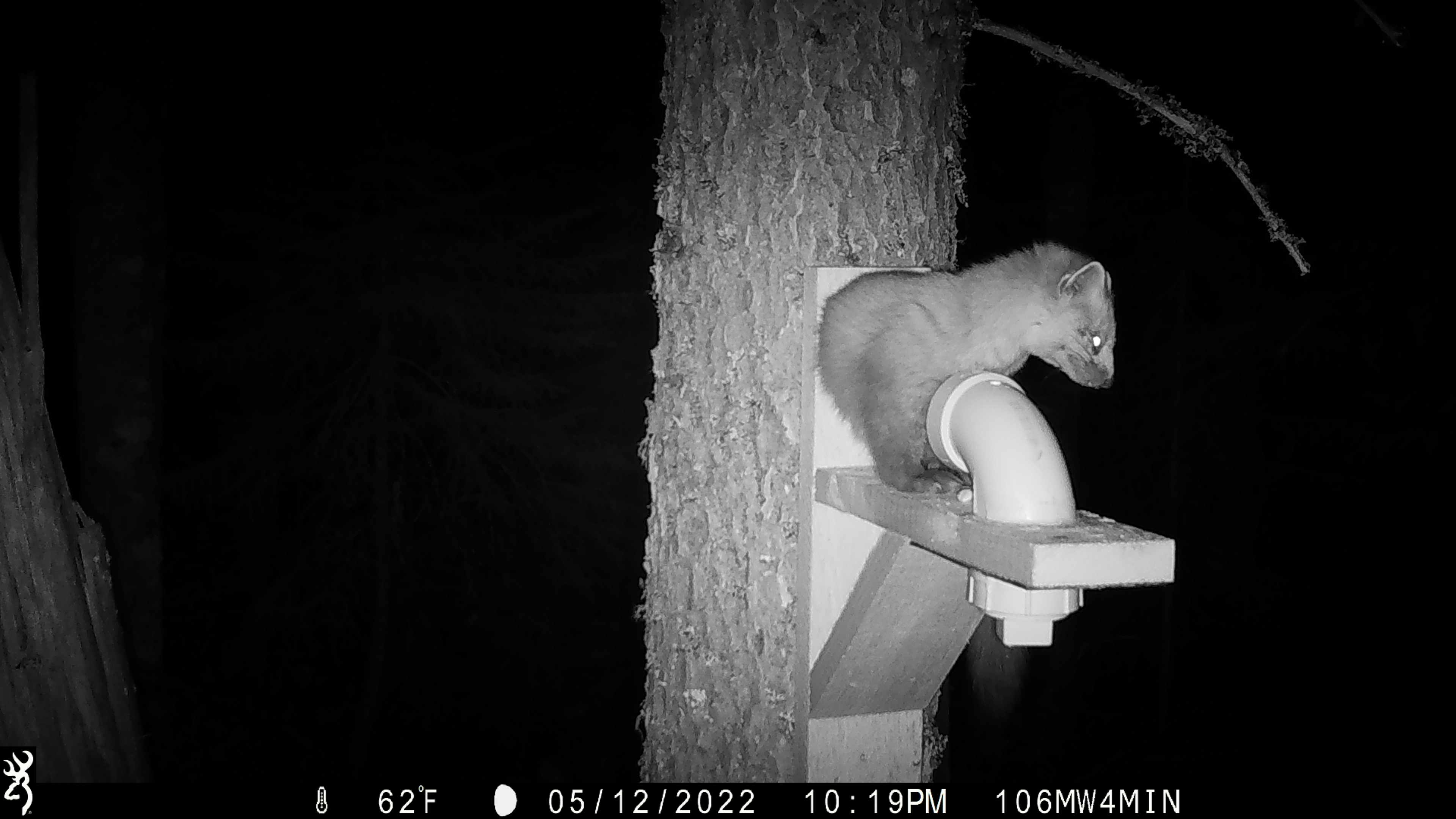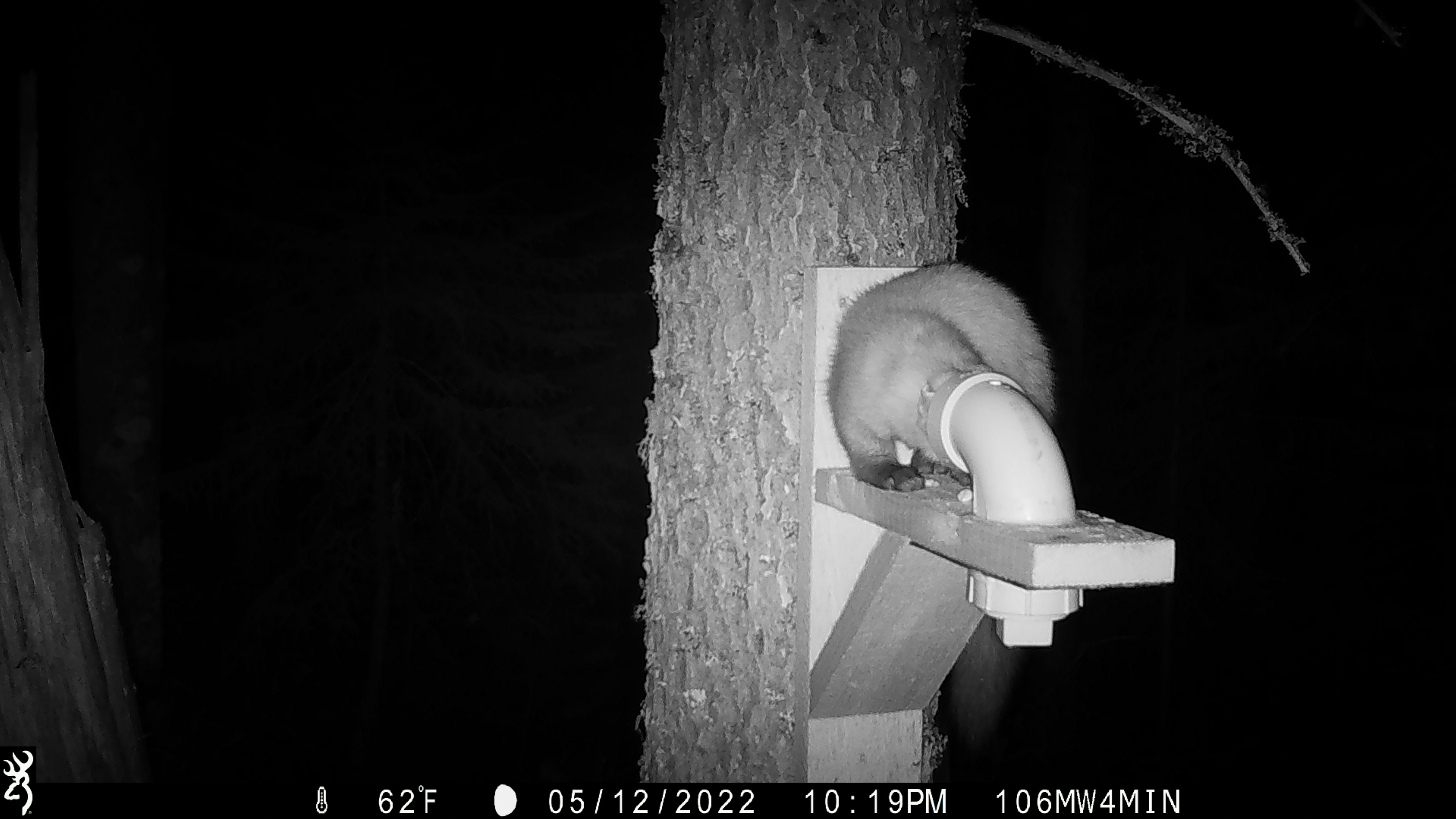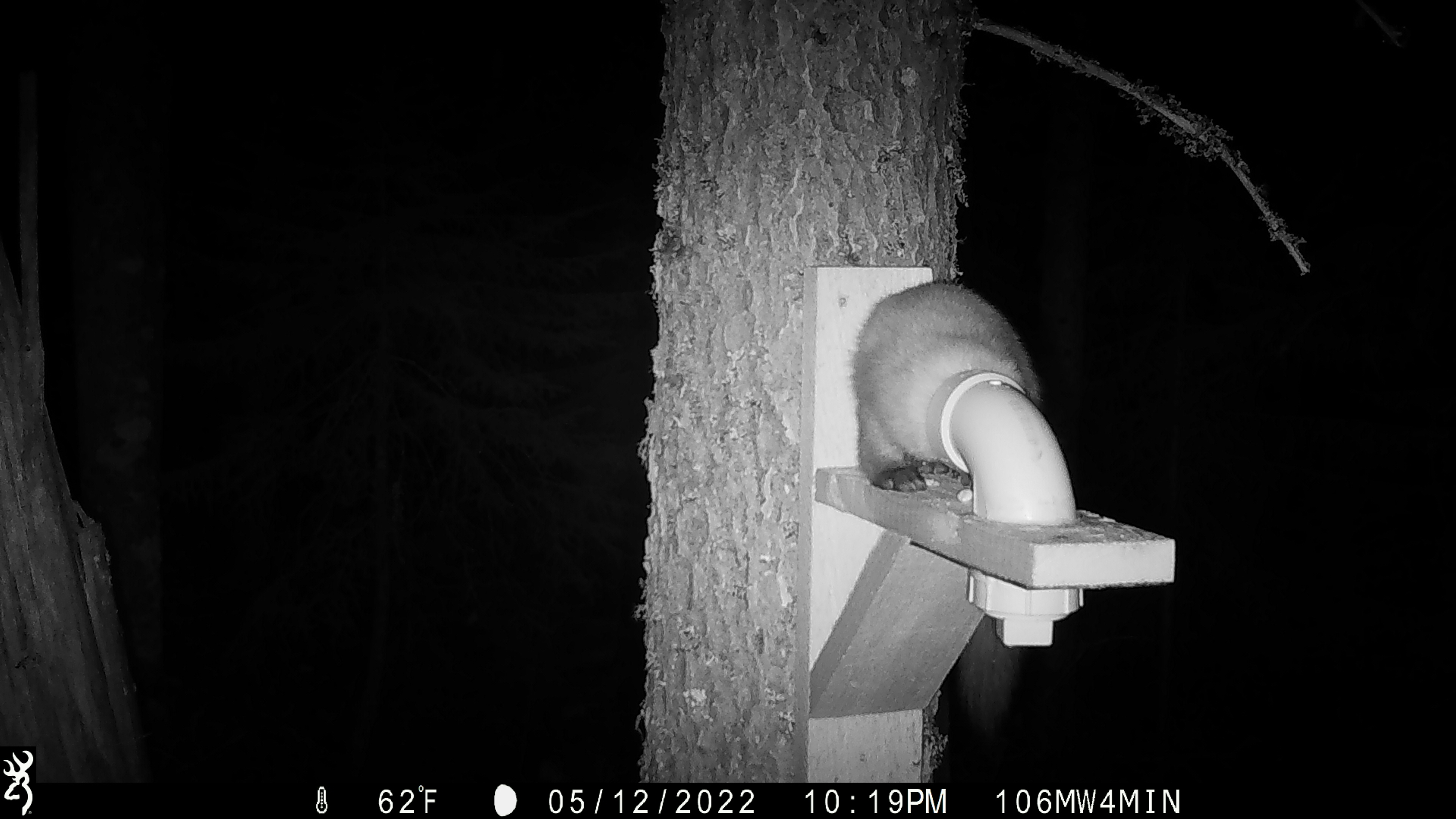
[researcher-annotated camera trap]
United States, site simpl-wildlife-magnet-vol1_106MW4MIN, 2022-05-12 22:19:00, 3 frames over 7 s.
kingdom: Animalia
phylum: Chordata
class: Mammalia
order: Carnivora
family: Mustelidae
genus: Martes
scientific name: Martes americana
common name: american marten